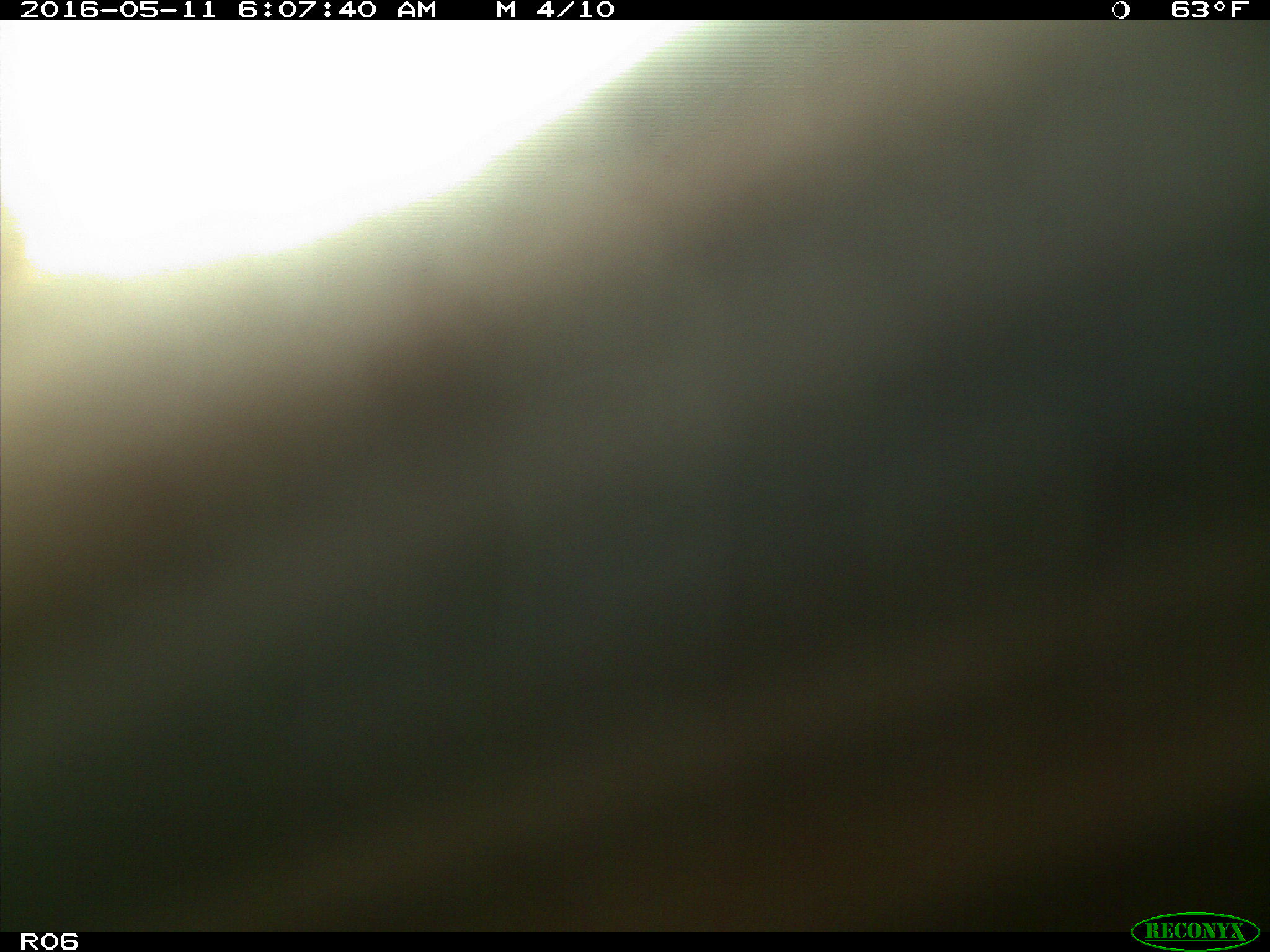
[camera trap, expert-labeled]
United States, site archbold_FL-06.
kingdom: Animalia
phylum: Chordata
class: Mammalia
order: Artiodactyla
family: Bovidae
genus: Bos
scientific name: Bos taurus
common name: domestic cow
Bos taurus (domestic cow).